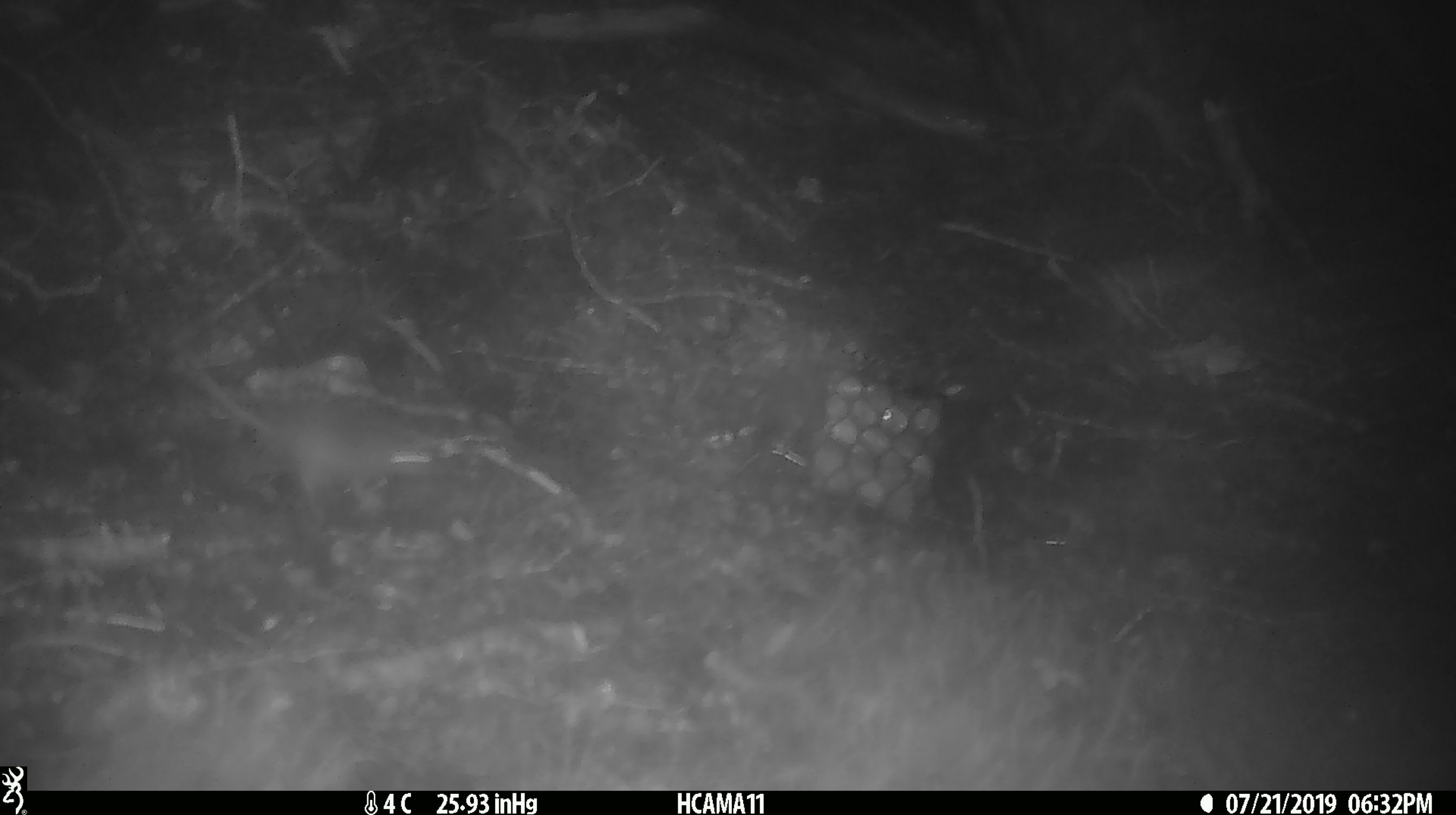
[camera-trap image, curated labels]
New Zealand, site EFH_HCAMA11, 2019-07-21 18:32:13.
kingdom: Animalia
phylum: Chordata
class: Mammalia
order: Rodentia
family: Muridae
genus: Mus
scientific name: Mus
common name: mouse